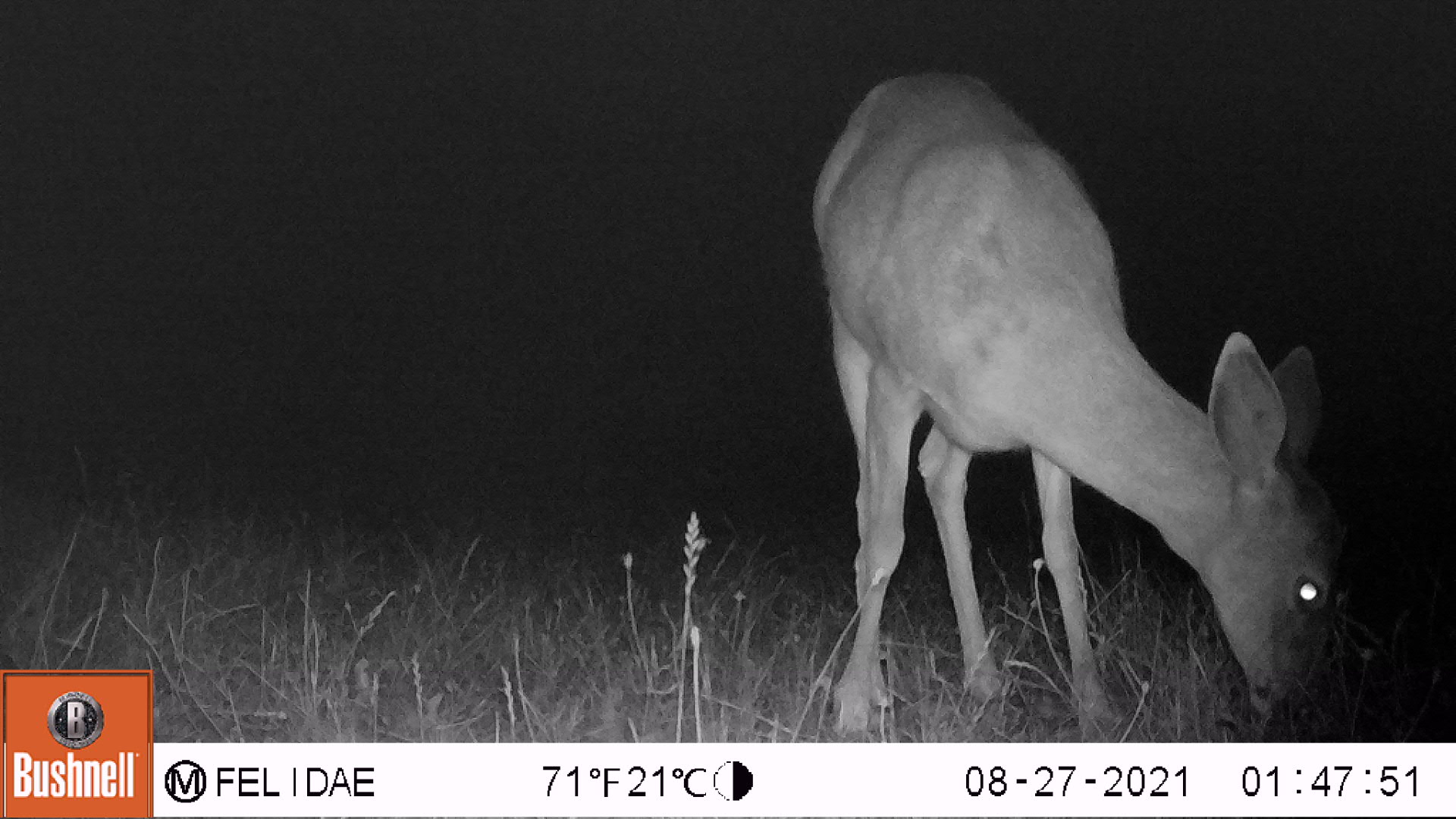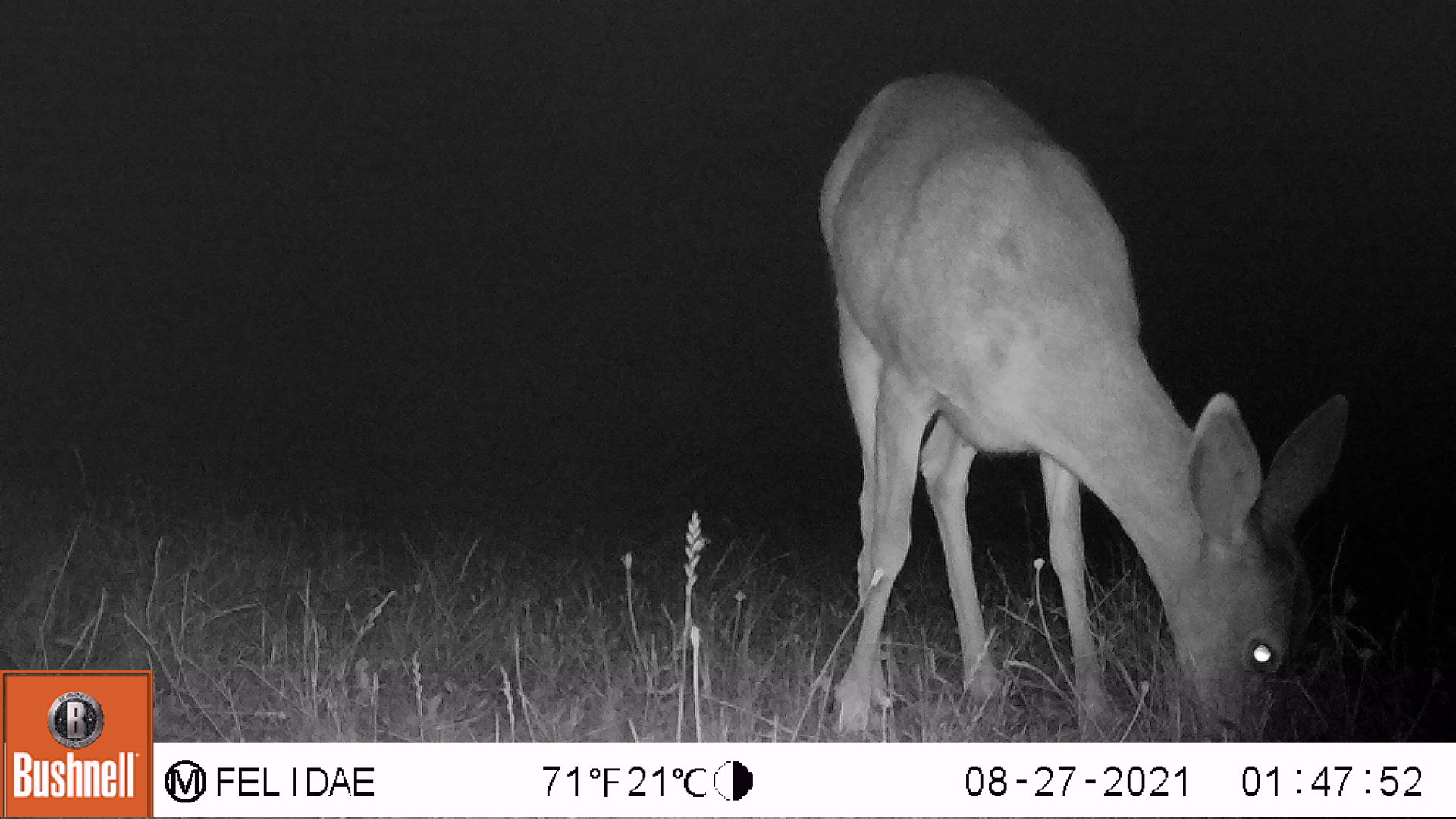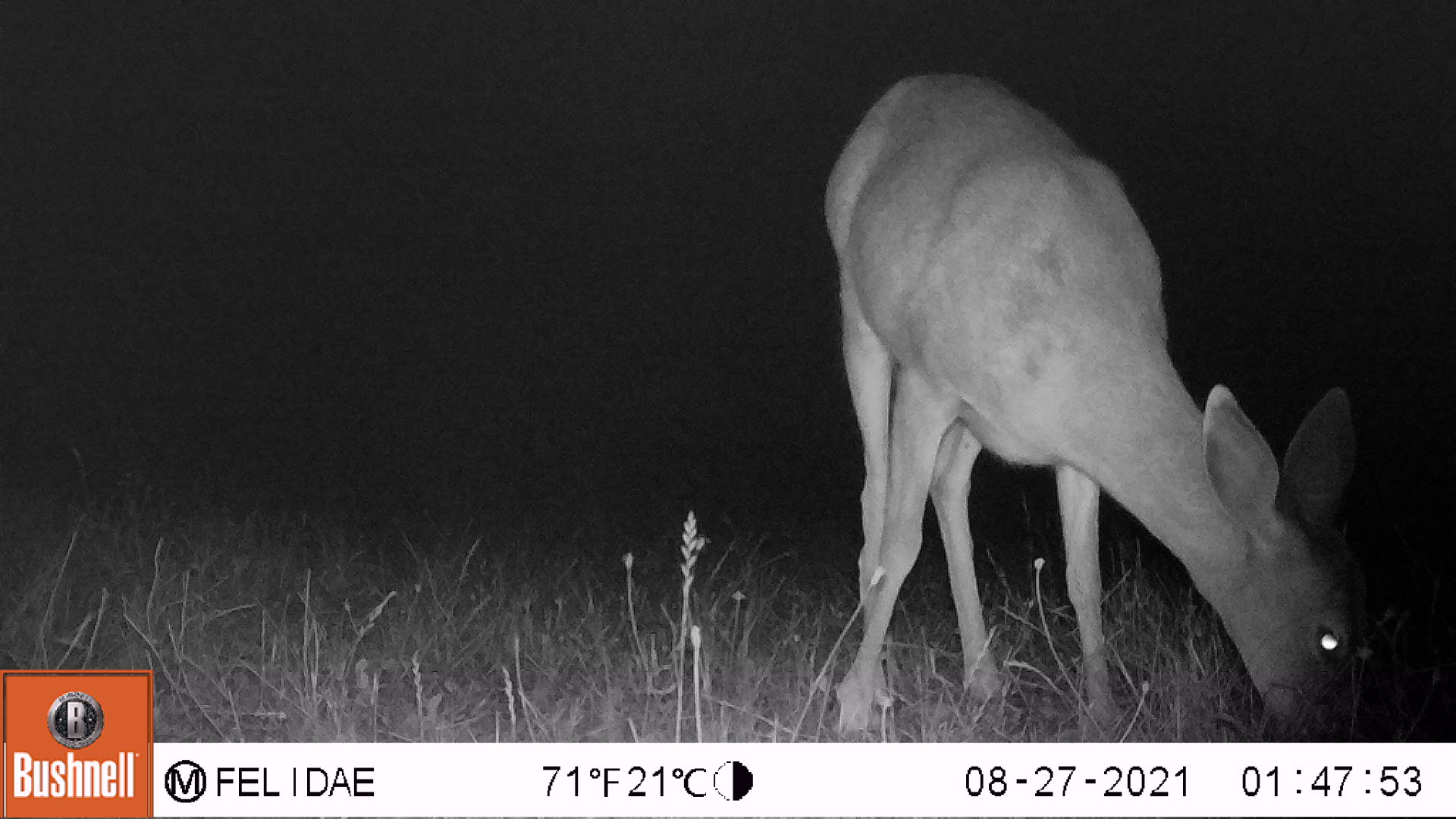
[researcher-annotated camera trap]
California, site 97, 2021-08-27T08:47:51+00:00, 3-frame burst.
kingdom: Animalia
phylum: Chordata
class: Mammalia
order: Artiodactyla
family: Cervidae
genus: Odocoileus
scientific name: Odocoileus hemionus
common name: mule deer